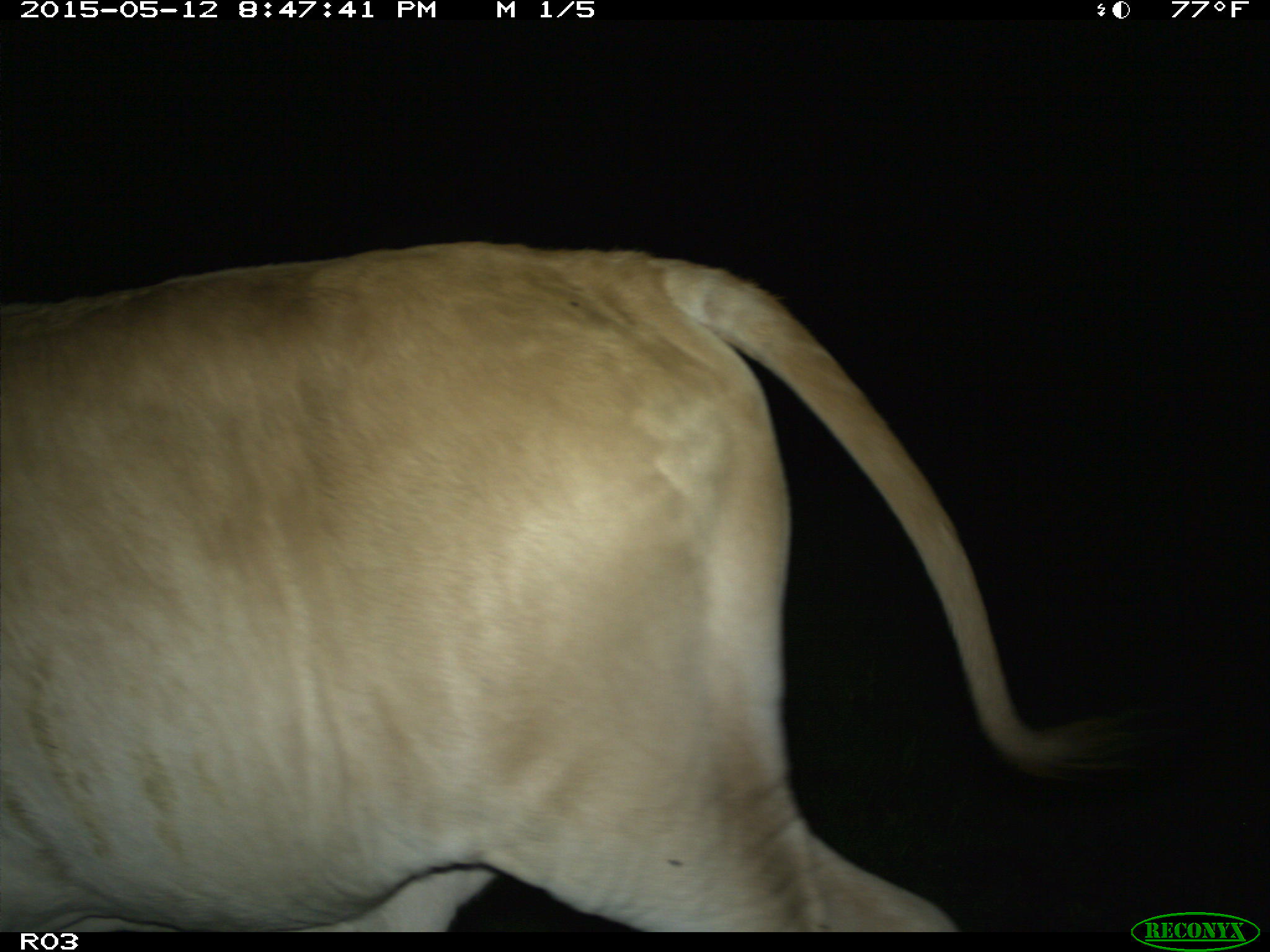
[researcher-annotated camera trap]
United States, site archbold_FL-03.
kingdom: Animalia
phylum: Chordata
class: Mammalia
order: Artiodactyla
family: Bovidae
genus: Bos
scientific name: Bos taurus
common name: domestic cow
Bos taurus (domestic cow).